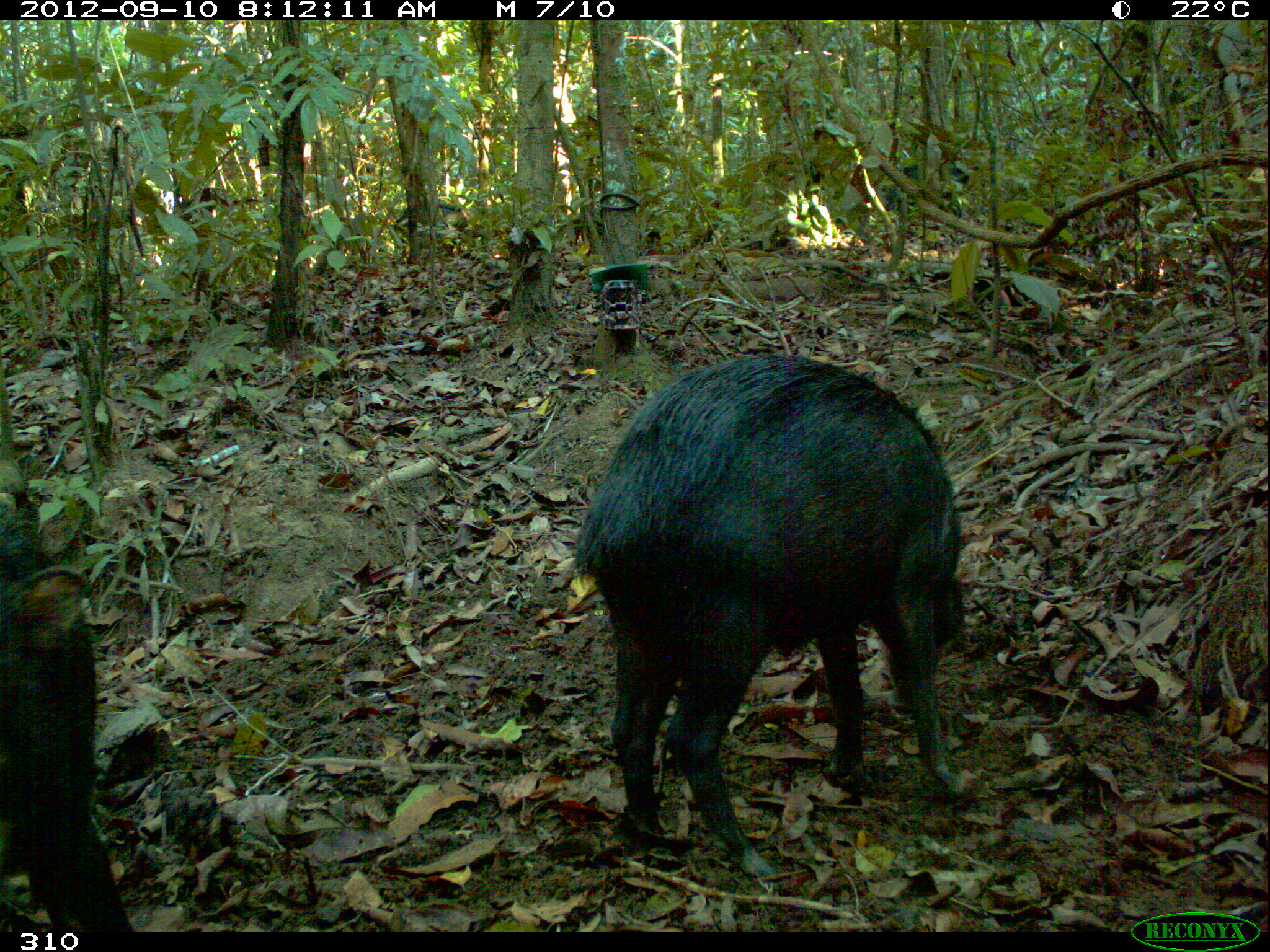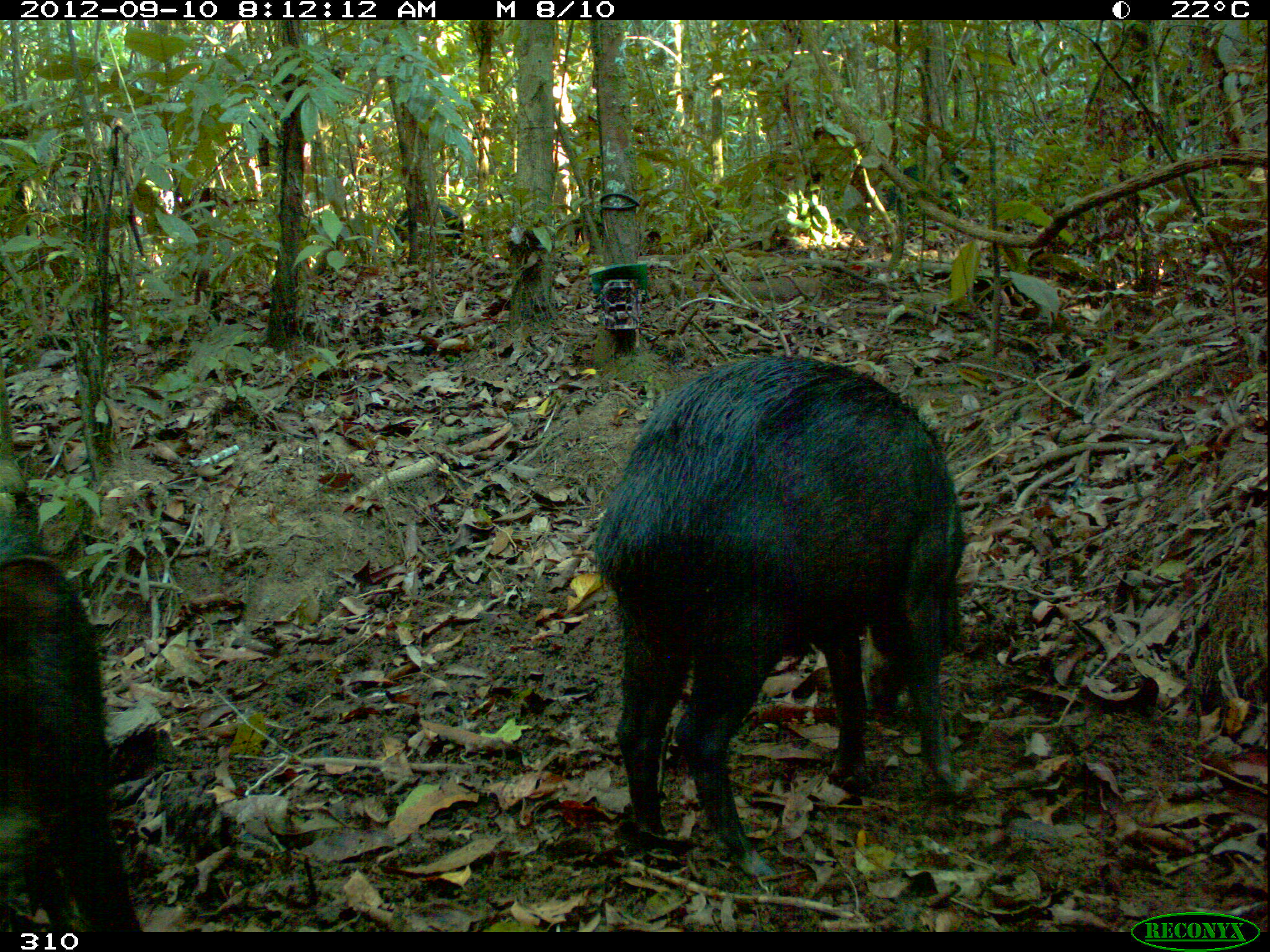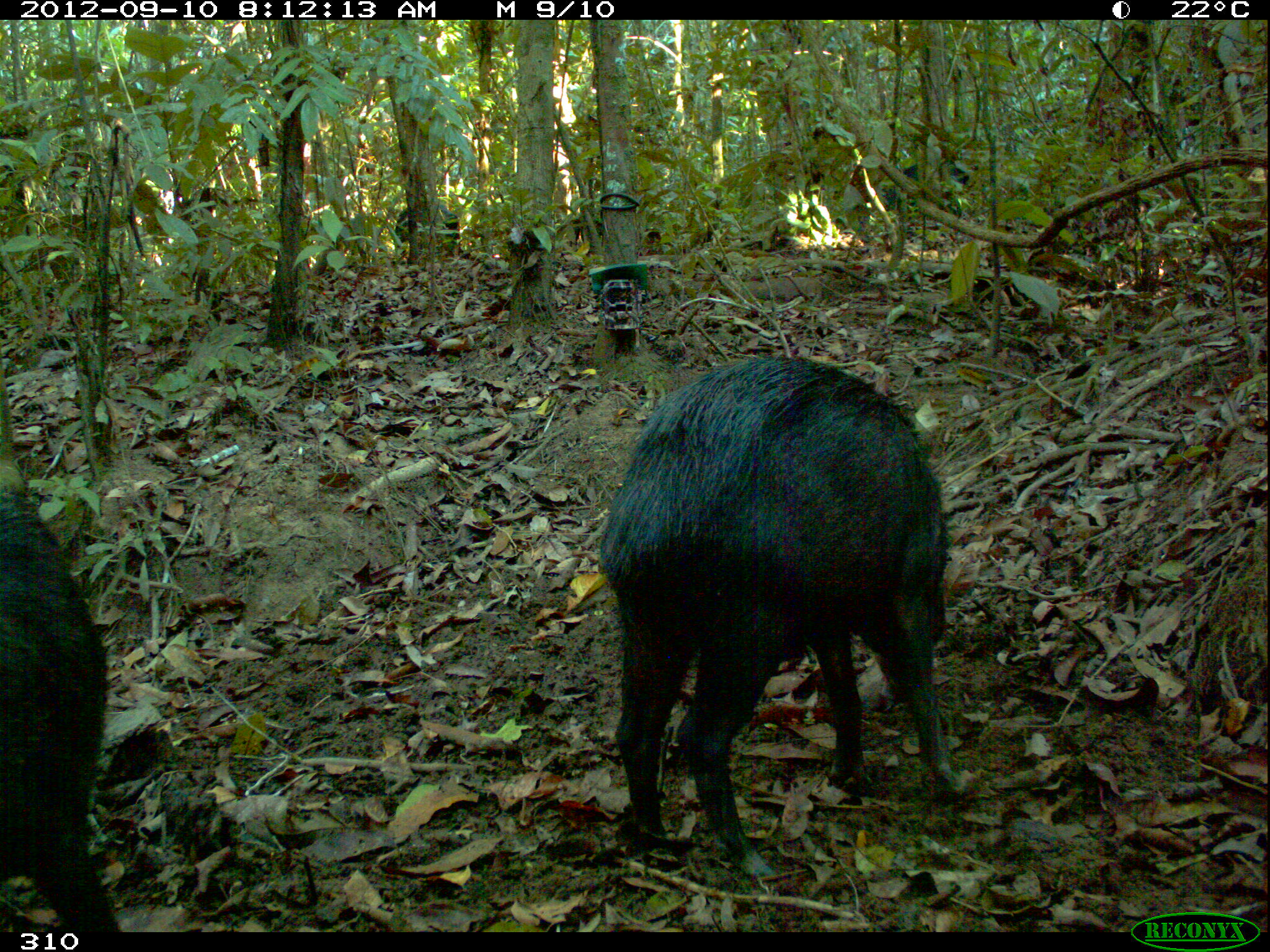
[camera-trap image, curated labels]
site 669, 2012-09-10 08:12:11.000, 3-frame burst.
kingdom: Animalia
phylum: Chordata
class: Mammalia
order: Artiodactyla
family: Tayassuidae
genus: Tayassu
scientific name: Tayassu pecari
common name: white-lipped peccary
Tayassu pecari (white-lipped peccary).